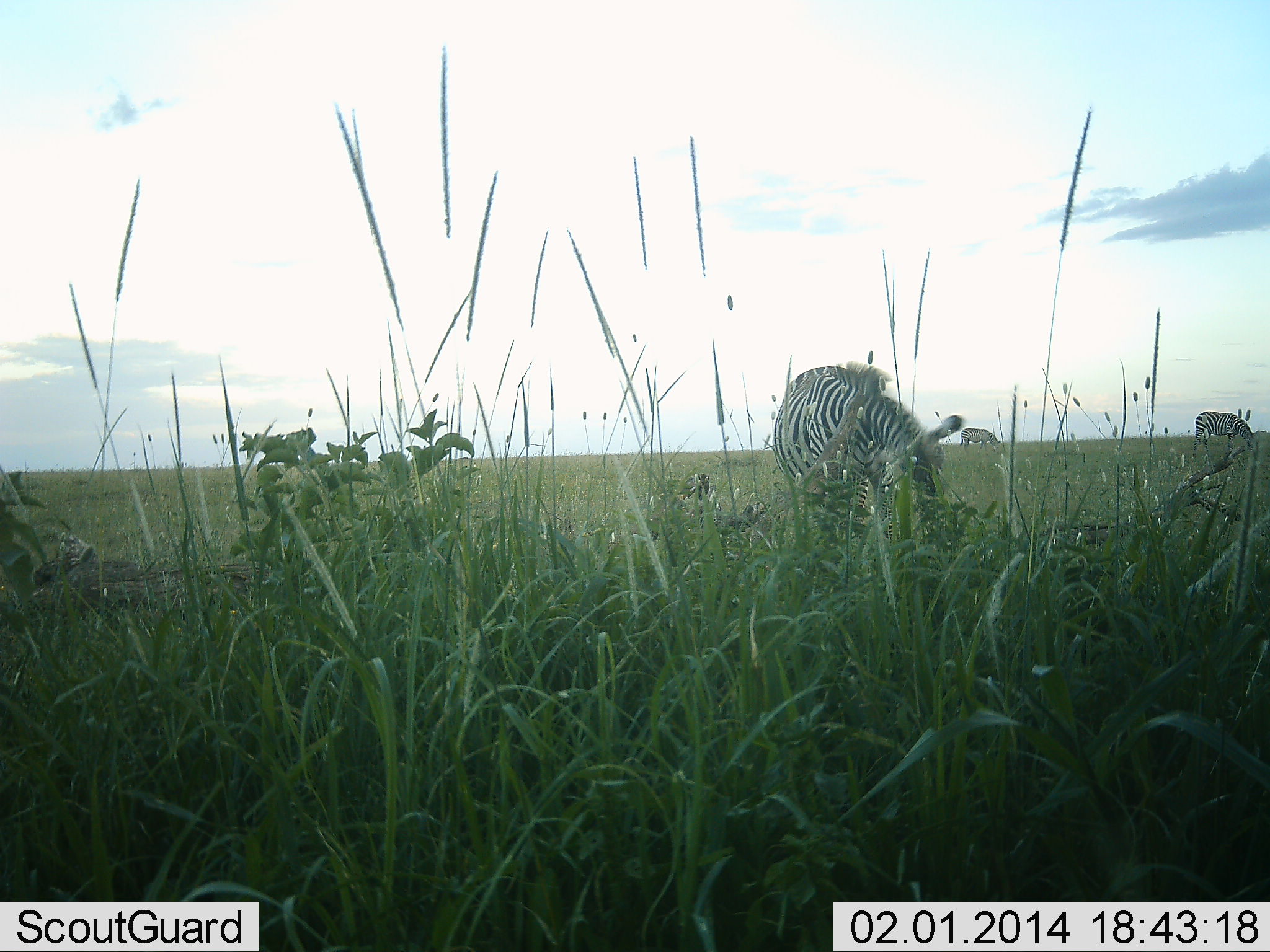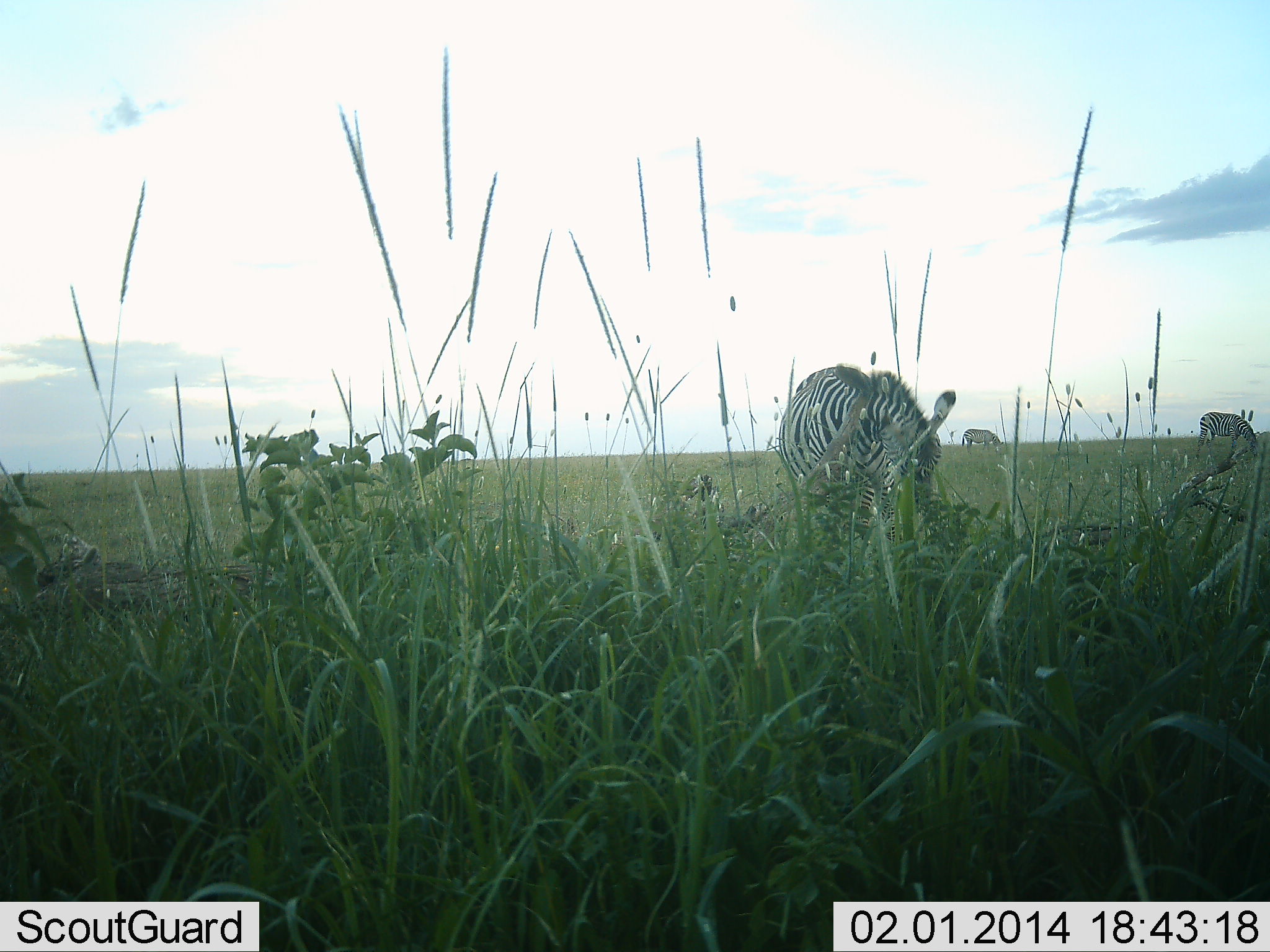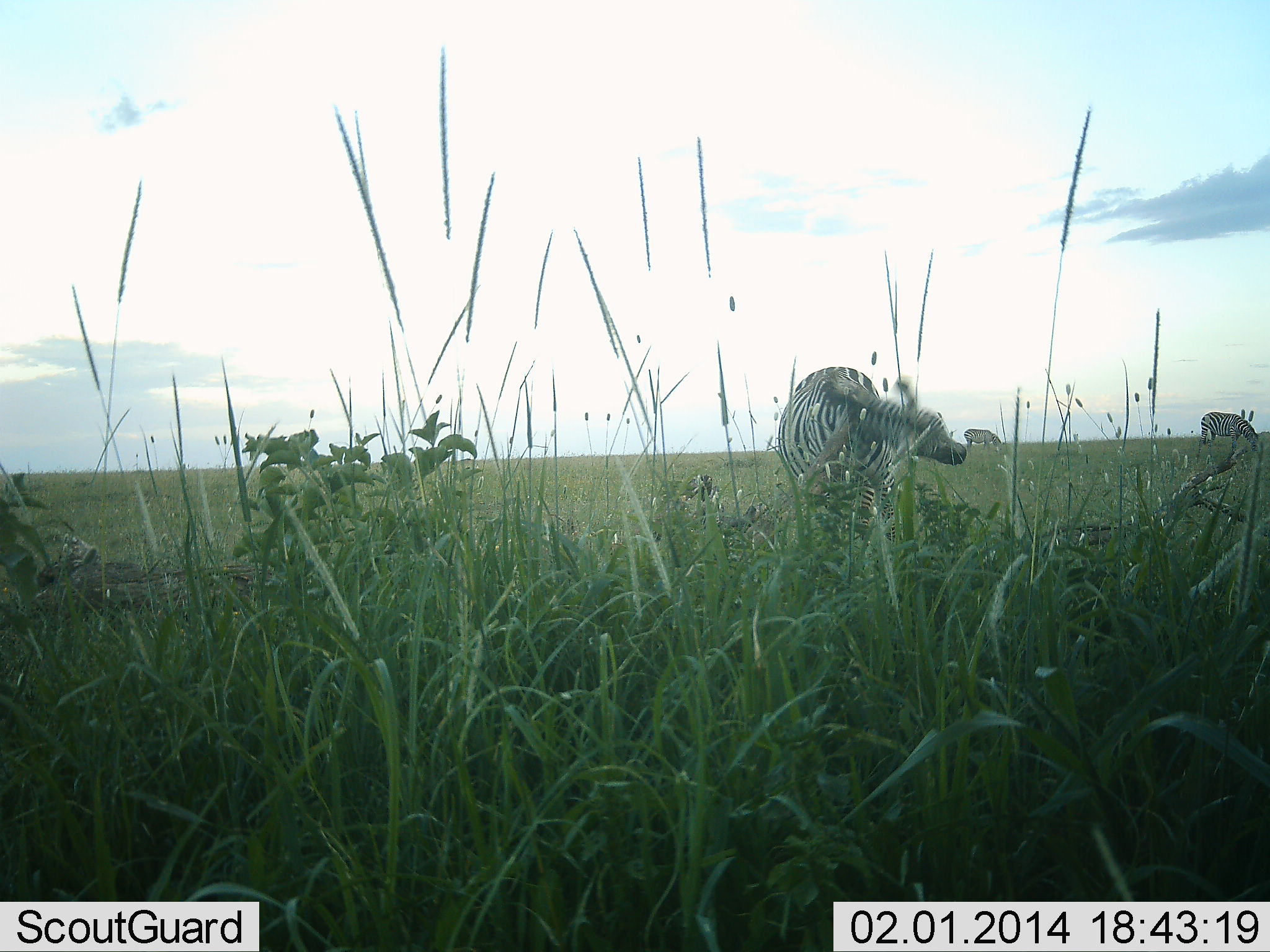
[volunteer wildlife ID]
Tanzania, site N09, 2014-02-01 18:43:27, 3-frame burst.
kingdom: Animalia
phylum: Chordata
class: Mammalia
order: Perissodactyla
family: Equidae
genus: Equus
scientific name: Equus quagga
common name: plains zebra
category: zebra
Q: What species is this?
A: Zebra (plains zebra) (Equus quagga).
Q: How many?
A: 3.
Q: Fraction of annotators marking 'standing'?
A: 48%.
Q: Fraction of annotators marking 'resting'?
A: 6%.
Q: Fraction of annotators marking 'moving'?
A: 2%.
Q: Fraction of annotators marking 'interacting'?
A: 0%.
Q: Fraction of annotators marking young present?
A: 2%.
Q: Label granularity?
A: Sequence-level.